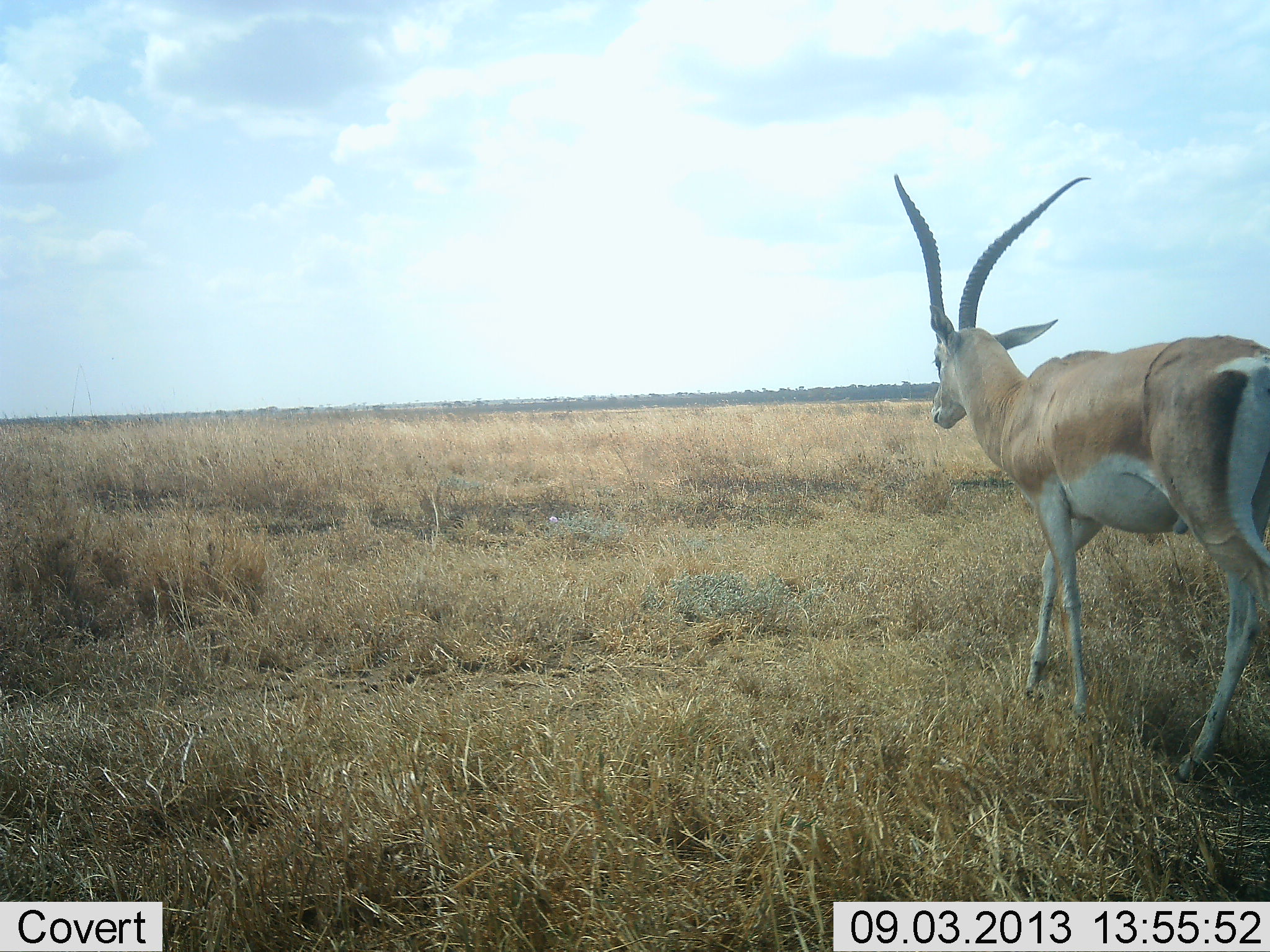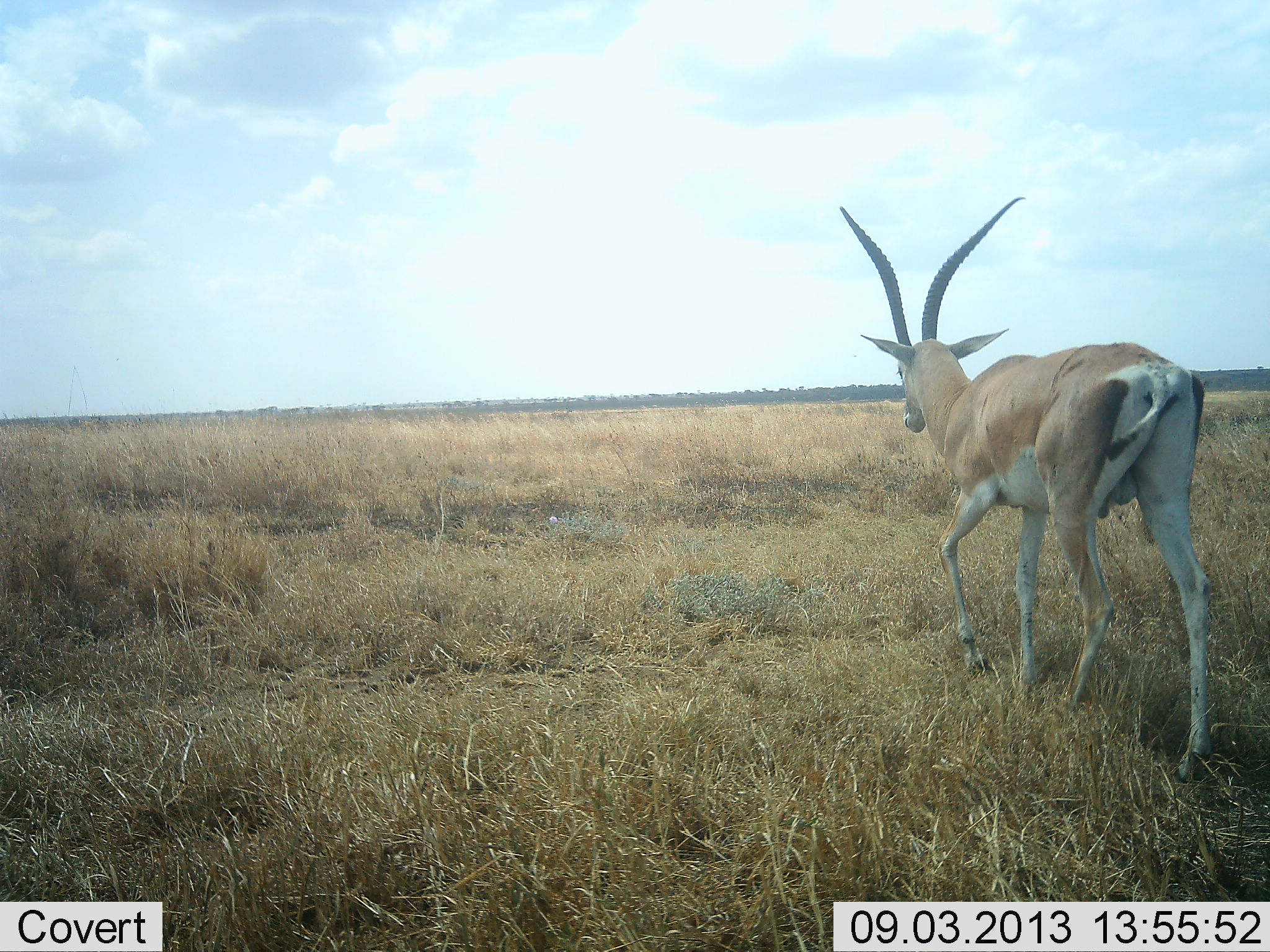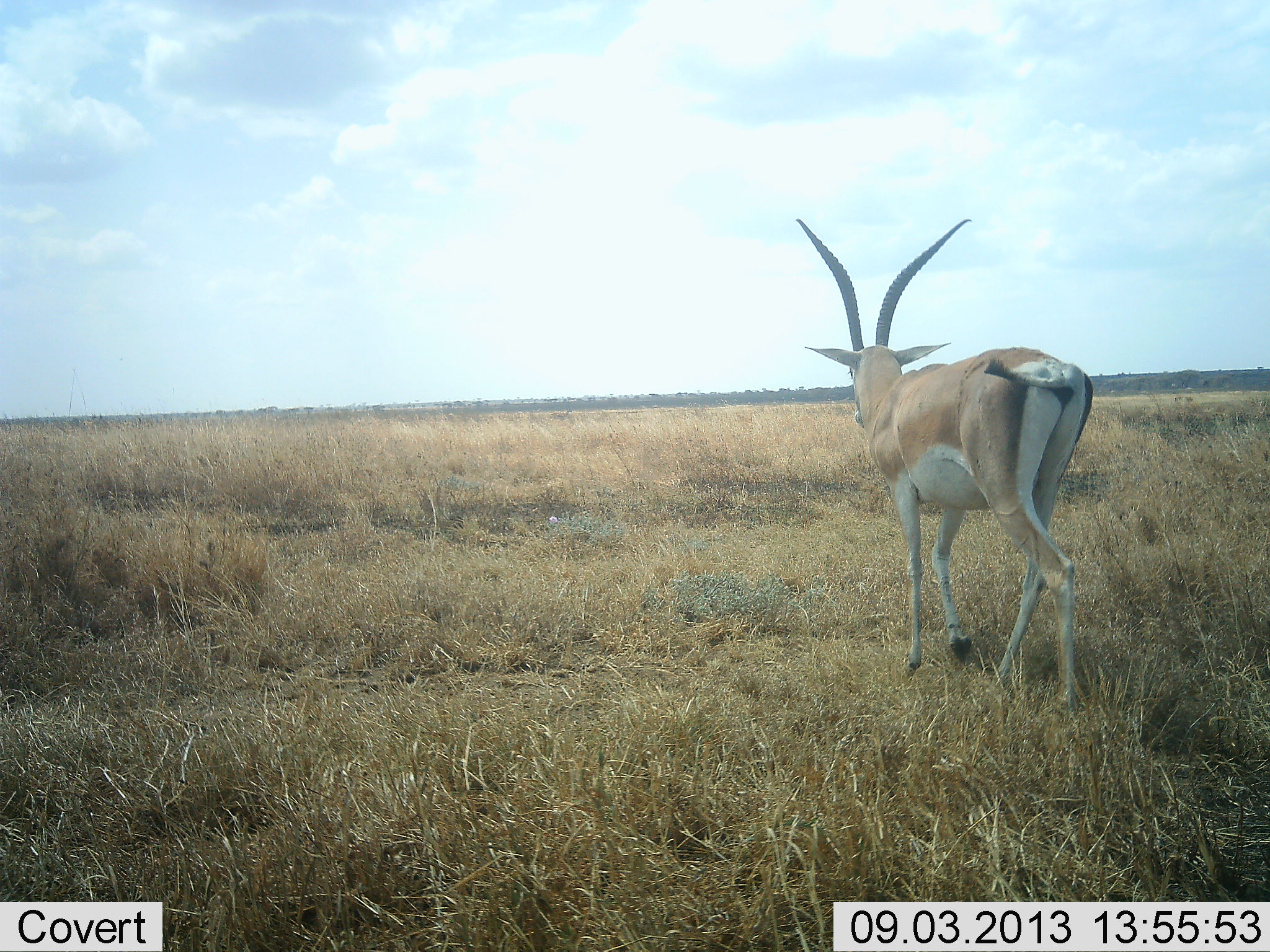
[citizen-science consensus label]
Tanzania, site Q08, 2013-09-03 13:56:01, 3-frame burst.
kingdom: Animalia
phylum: Chordata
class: Mammalia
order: Artiodactyla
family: Bovidae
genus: Nanger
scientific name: Nanger granti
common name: grant's gazelle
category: gazellegrants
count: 1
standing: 4%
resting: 0%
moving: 96%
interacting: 0%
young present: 0%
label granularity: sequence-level